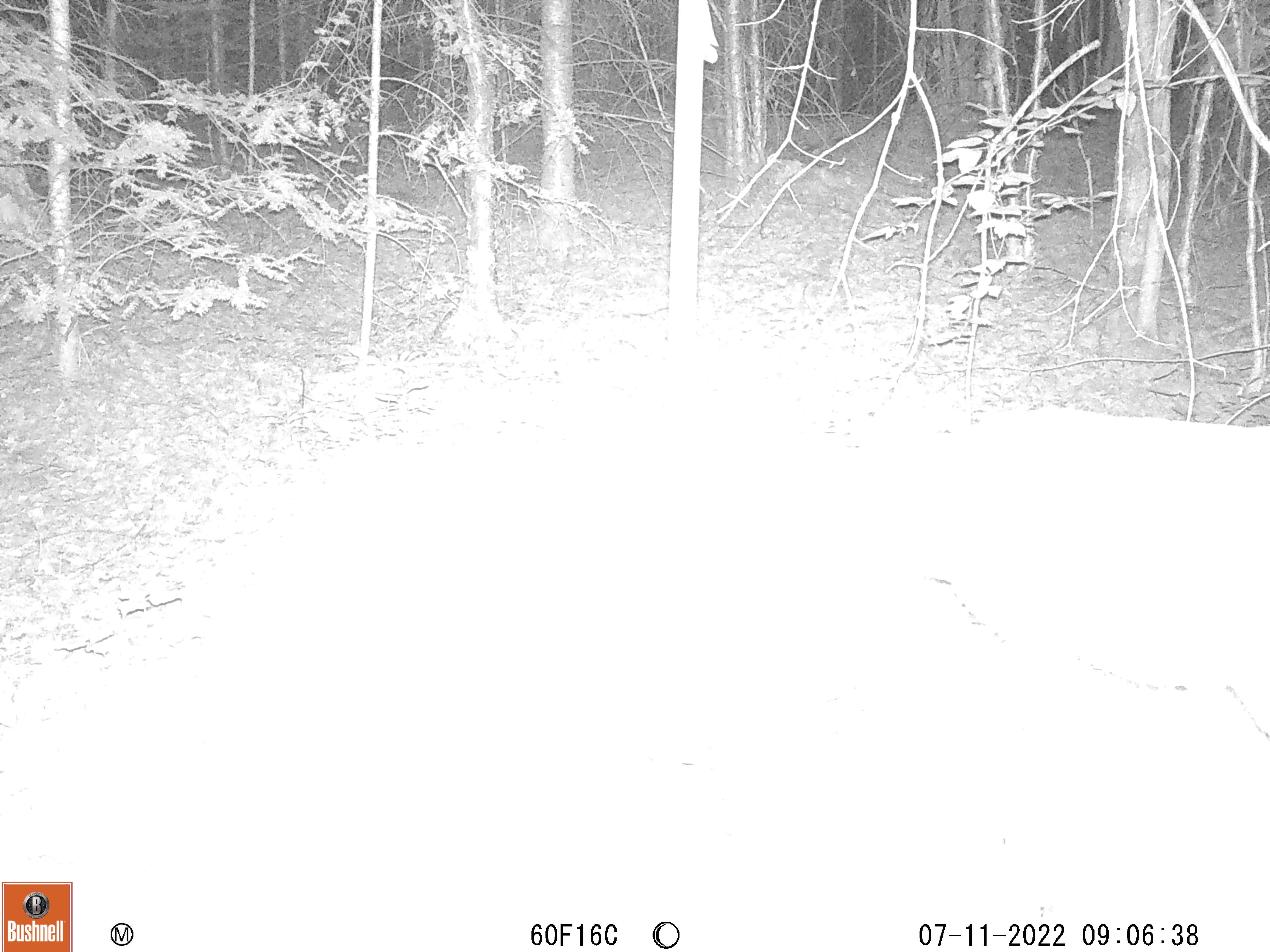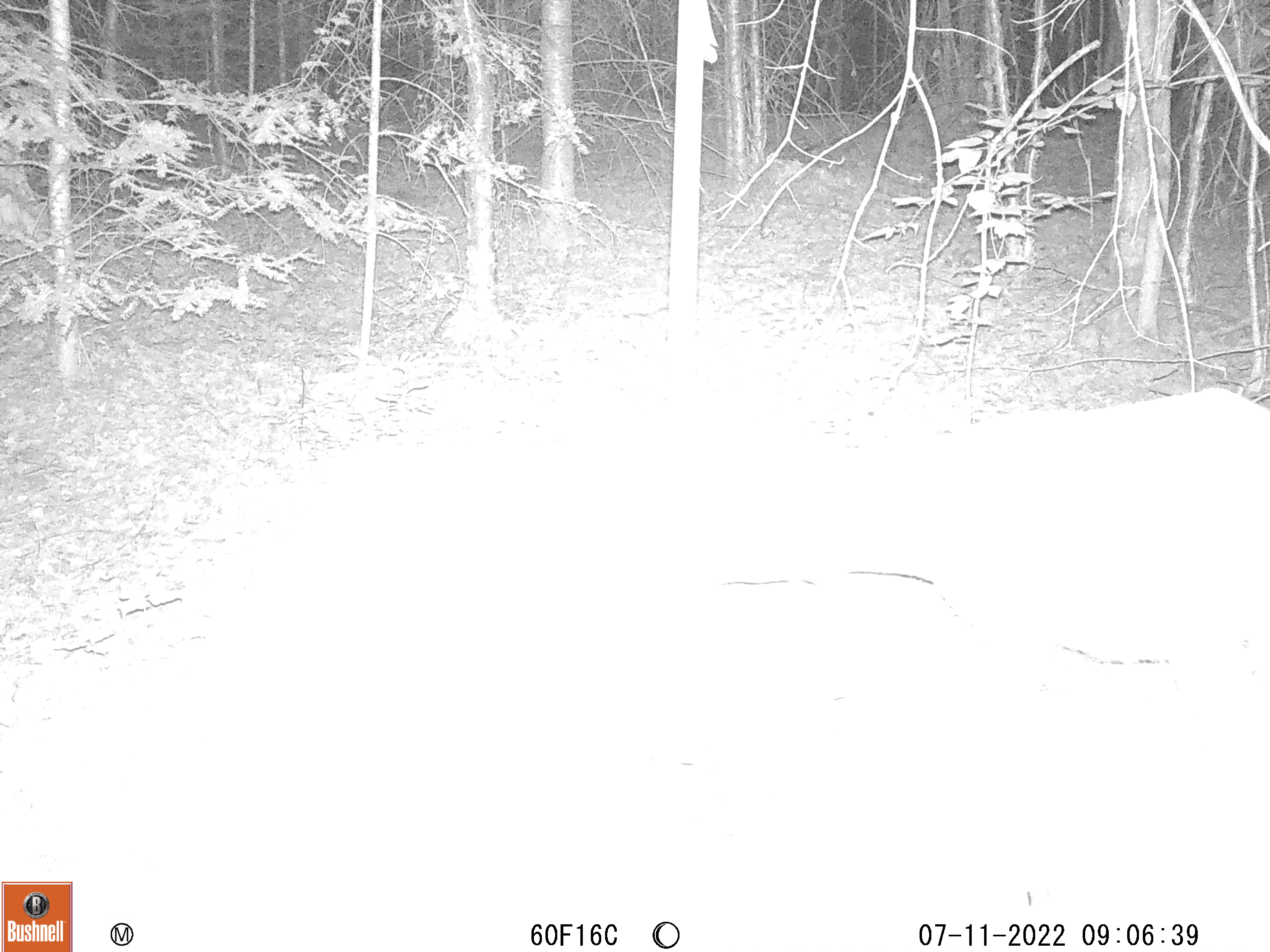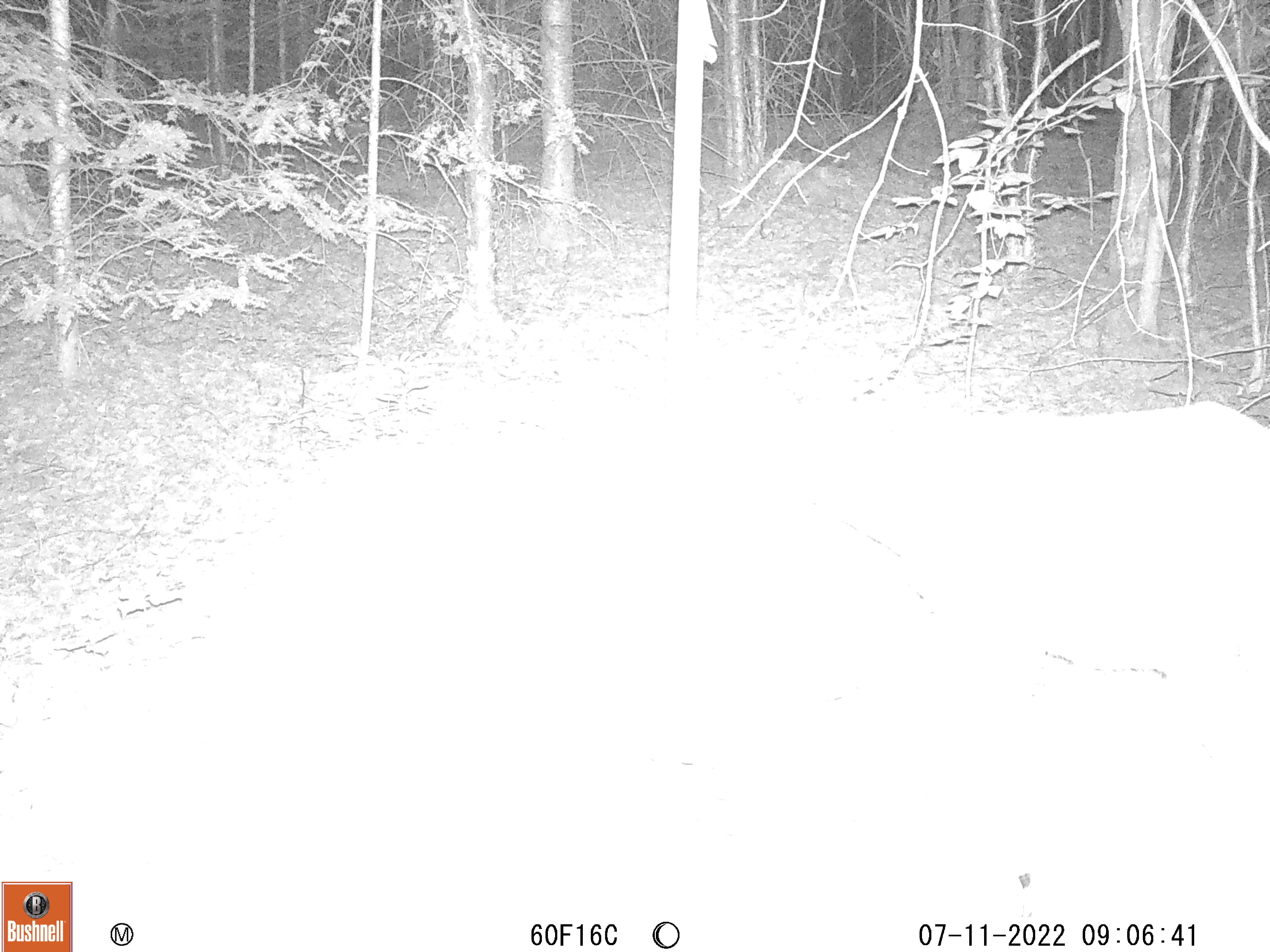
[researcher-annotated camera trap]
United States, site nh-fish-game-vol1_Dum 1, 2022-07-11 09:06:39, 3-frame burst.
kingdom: Animalia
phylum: Chordata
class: Mammalia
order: Artiodactyla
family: Cervidae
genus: Odocoileus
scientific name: Odocoileus virginianus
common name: white-tailed deer